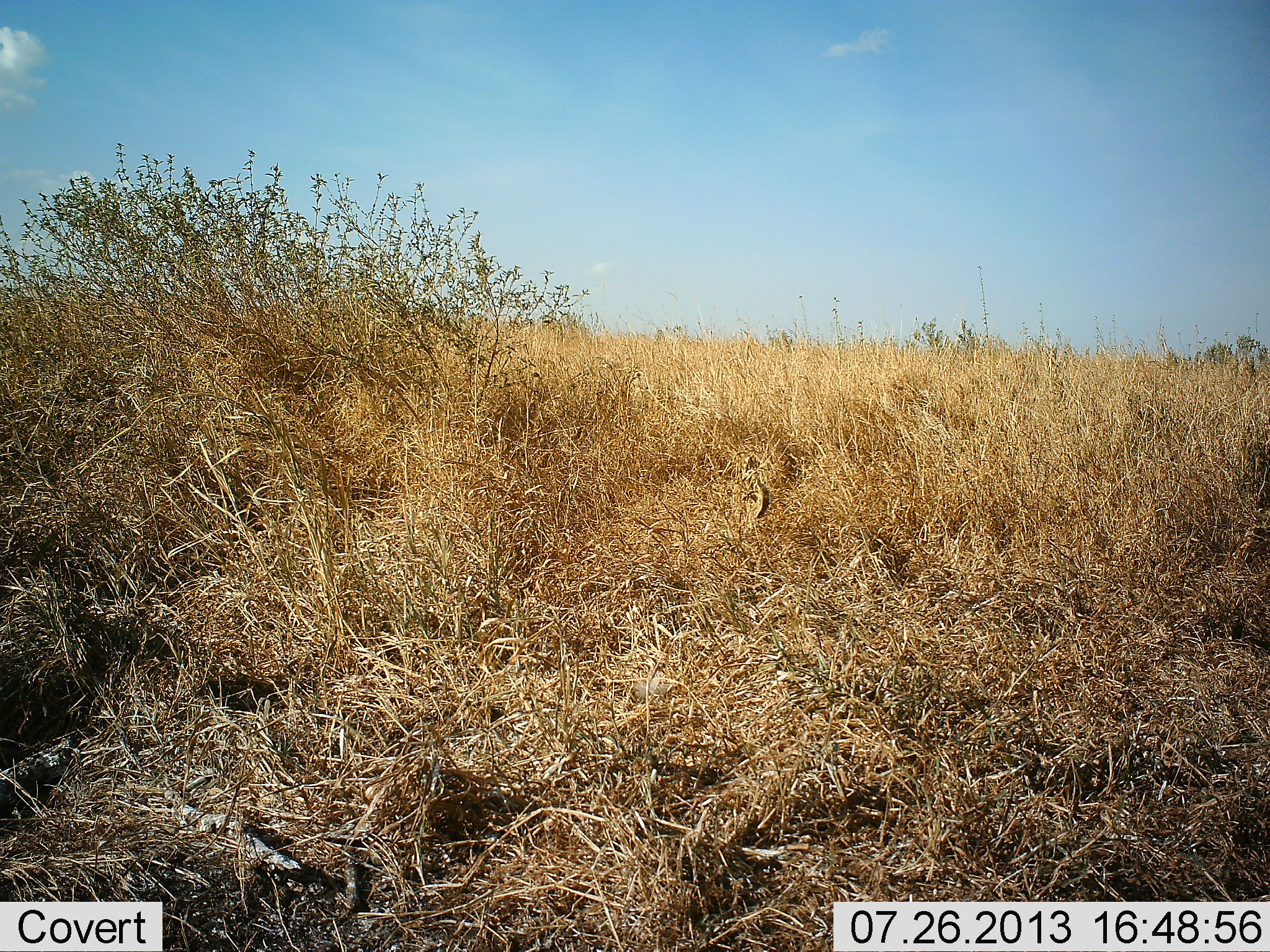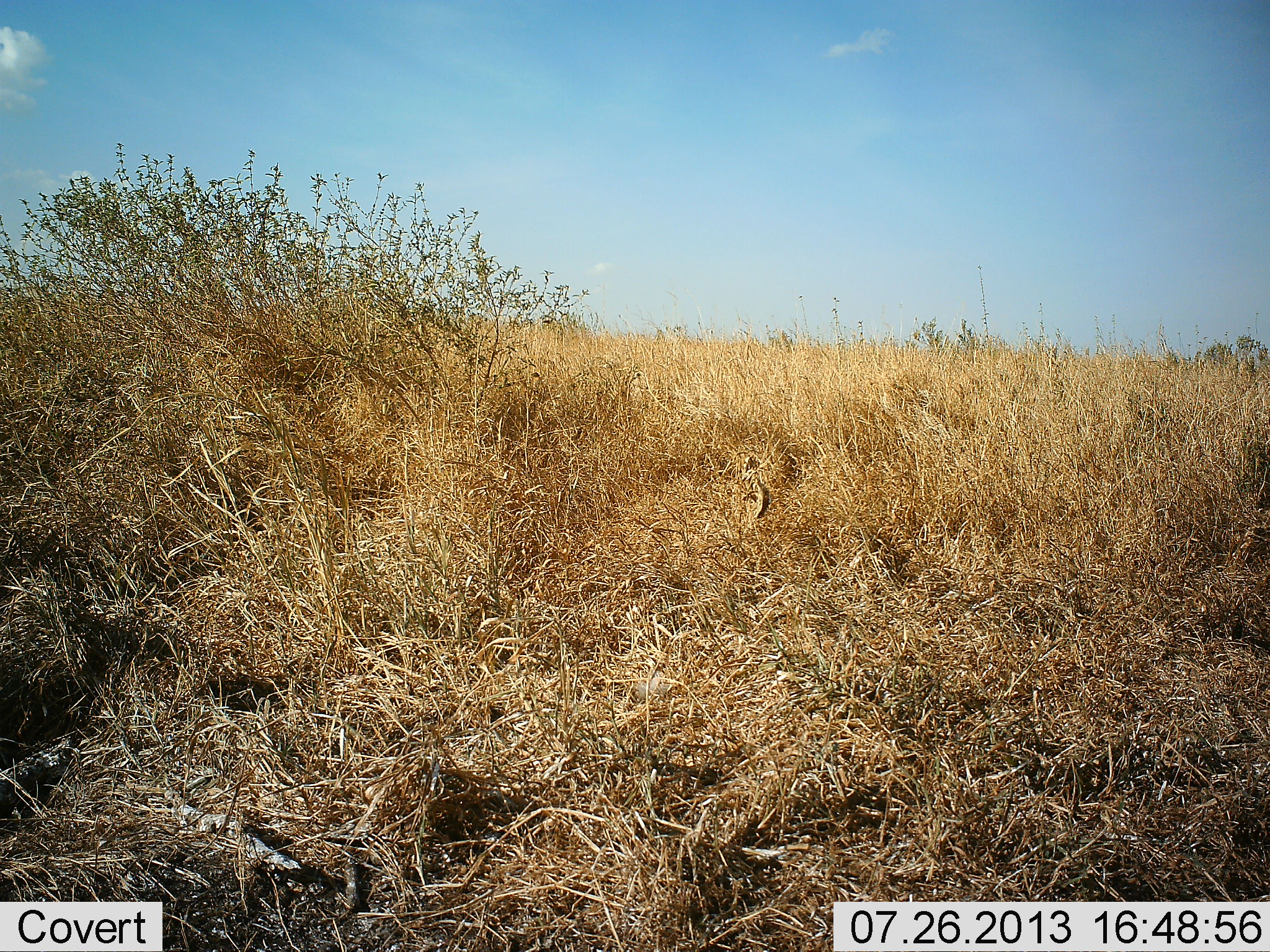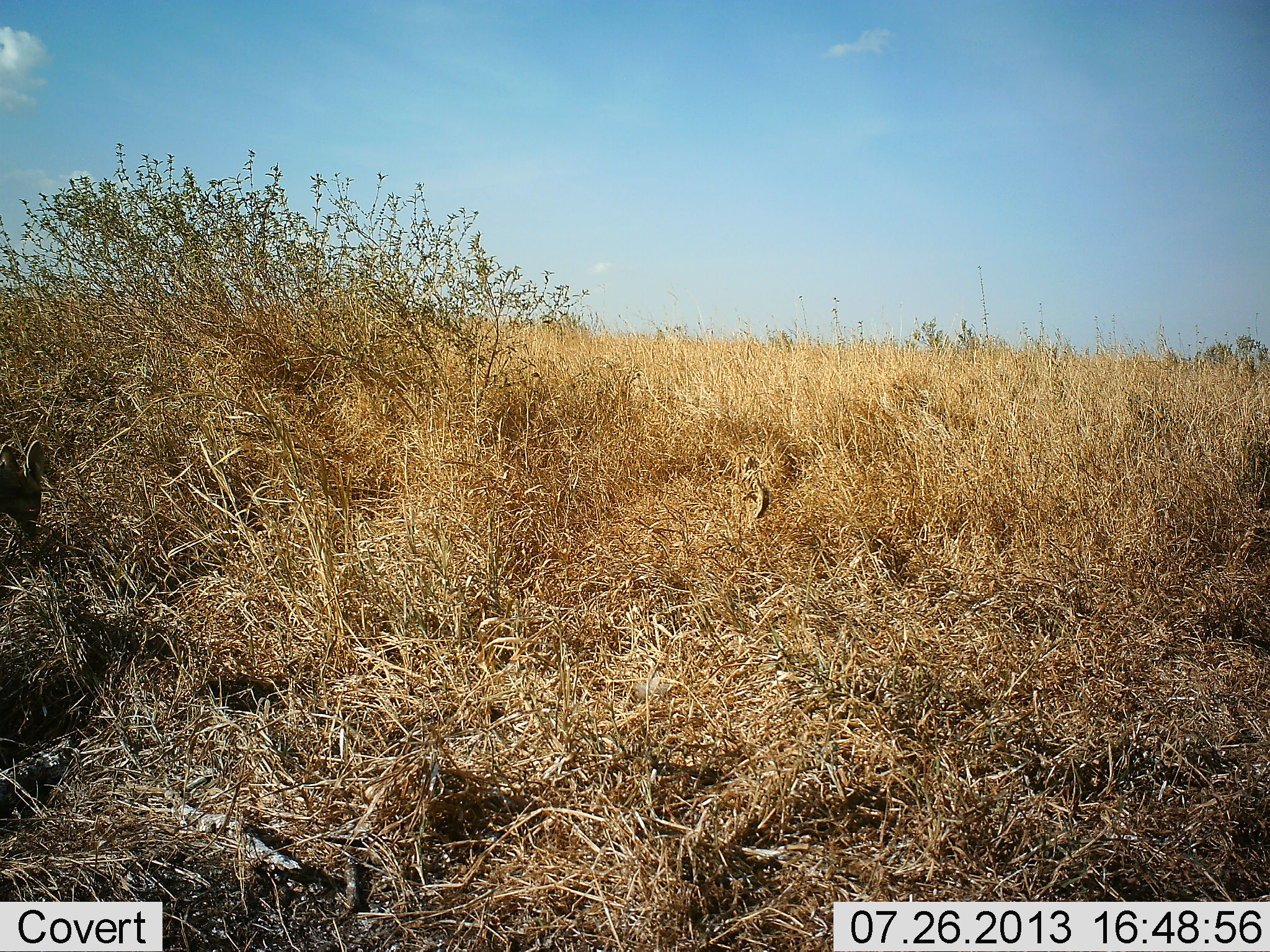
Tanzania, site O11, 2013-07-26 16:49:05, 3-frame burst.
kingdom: Animalia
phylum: Chordata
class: Mammalia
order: Artiodactyla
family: Bovidae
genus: Madoqua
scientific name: Madoqua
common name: dikdik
Dikdik (Madoqua), count 1. Behavior (volunteer vote fractions): standing 0%, resting 0%, moving 67%, interacting 0%. Young present (vote fraction): 0%. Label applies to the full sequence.